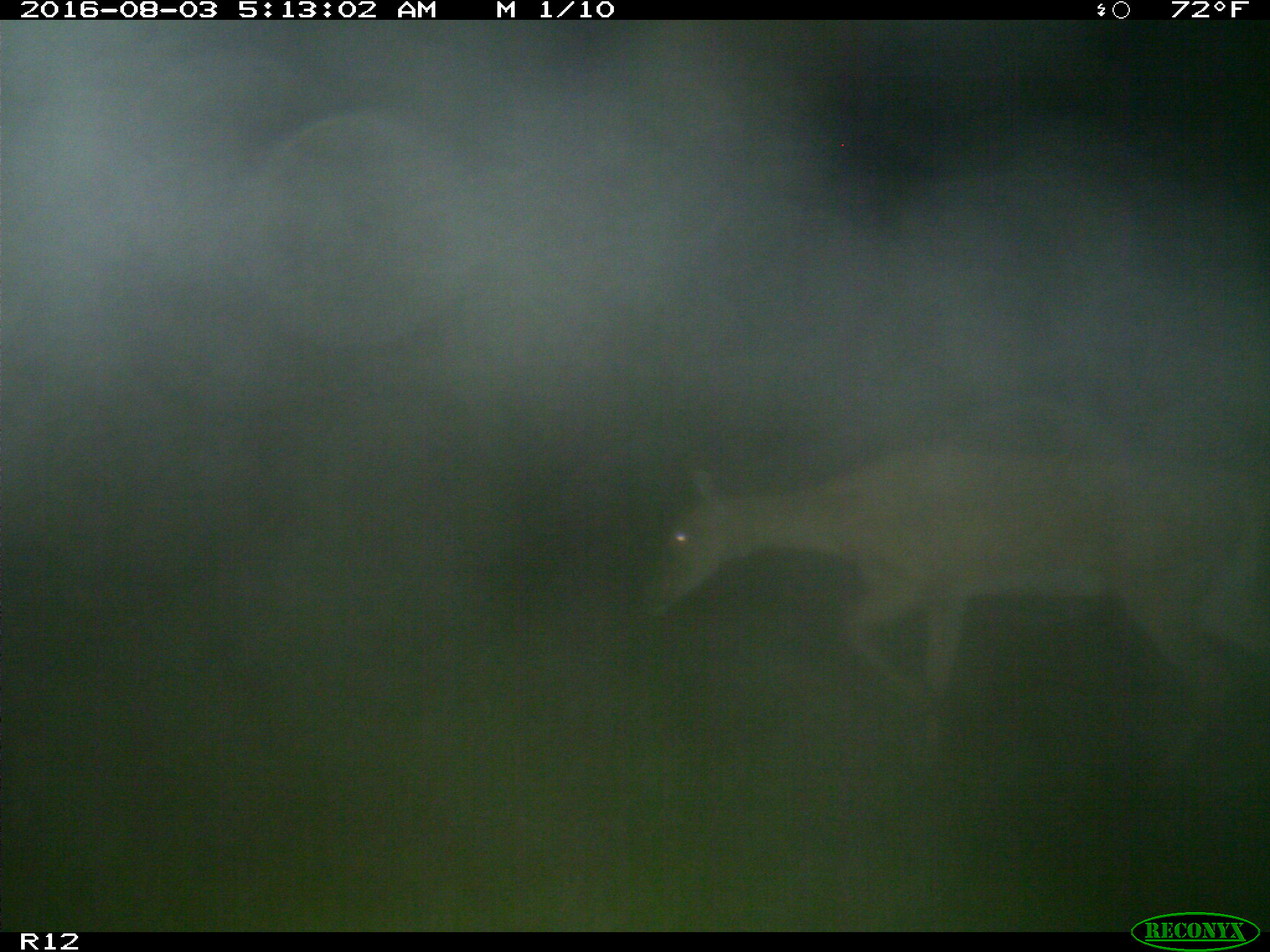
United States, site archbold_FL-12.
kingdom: Animalia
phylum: Chordata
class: Mammalia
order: Artiodactyla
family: Cervidae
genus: Odocoileus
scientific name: Odocoileus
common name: deer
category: unidentified deer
Unidentified deer (deer) (Odocoileus).